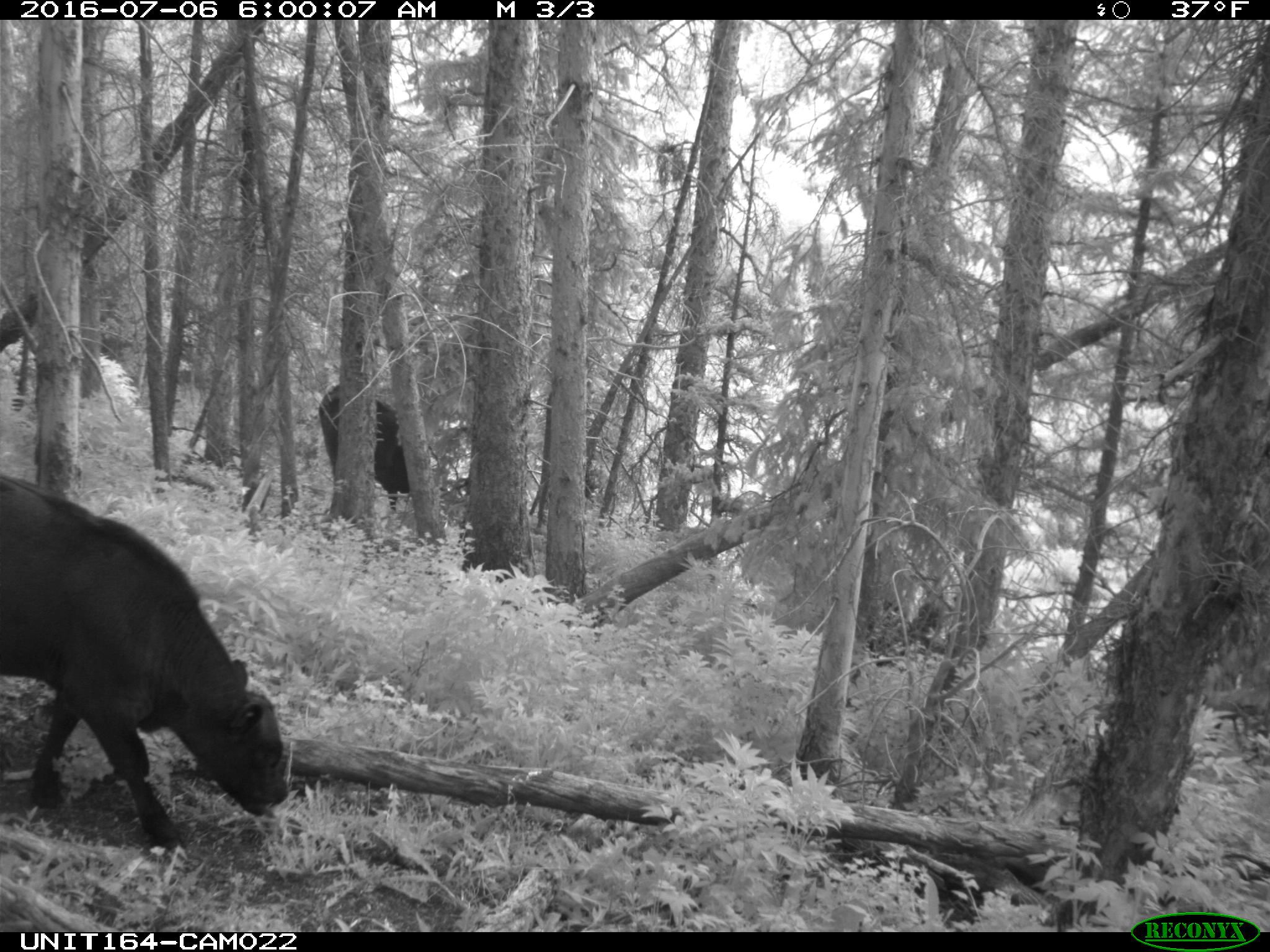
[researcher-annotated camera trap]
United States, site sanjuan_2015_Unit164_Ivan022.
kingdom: Animalia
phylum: Chordata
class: Mammalia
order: Artiodactyla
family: Bovidae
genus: Bos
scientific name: Bos taurus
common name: domestic cow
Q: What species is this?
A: Bos taurus (domestic cow).